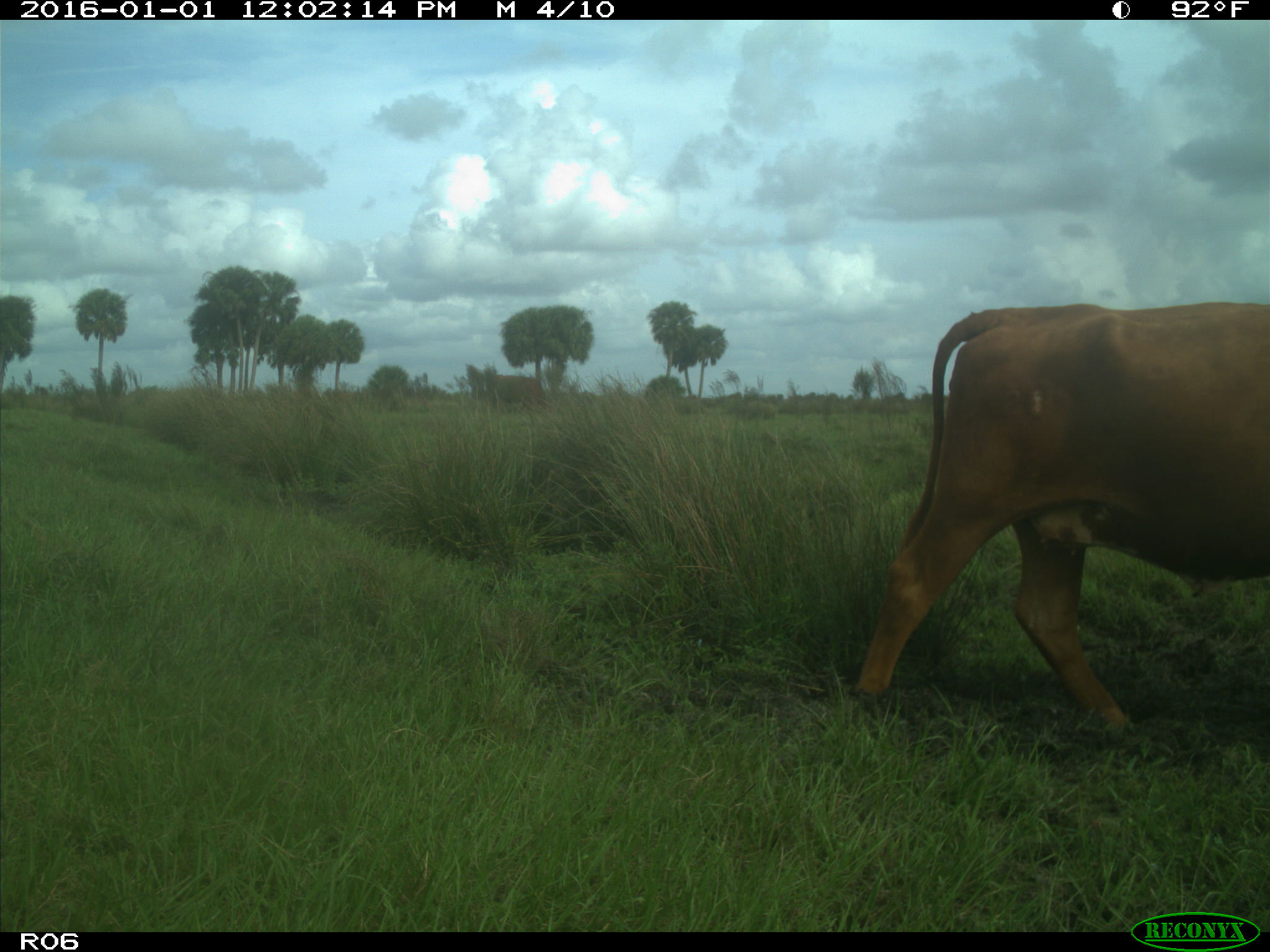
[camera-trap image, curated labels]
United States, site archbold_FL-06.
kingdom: Animalia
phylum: Chordata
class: Mammalia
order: Artiodactyla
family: Bovidae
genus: Bos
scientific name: Bos taurus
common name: domestic cow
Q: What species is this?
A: Bos taurus (domestic cow).